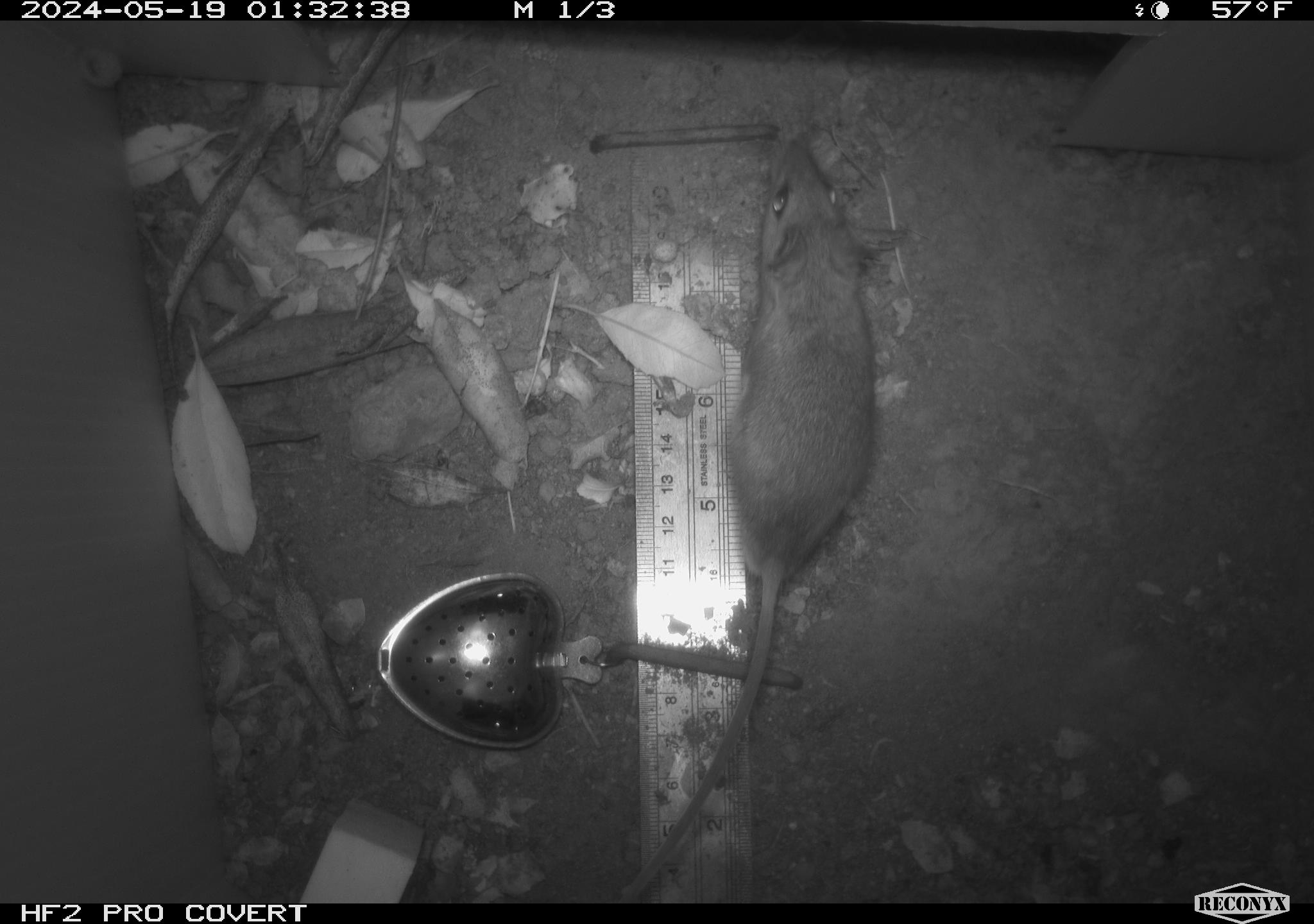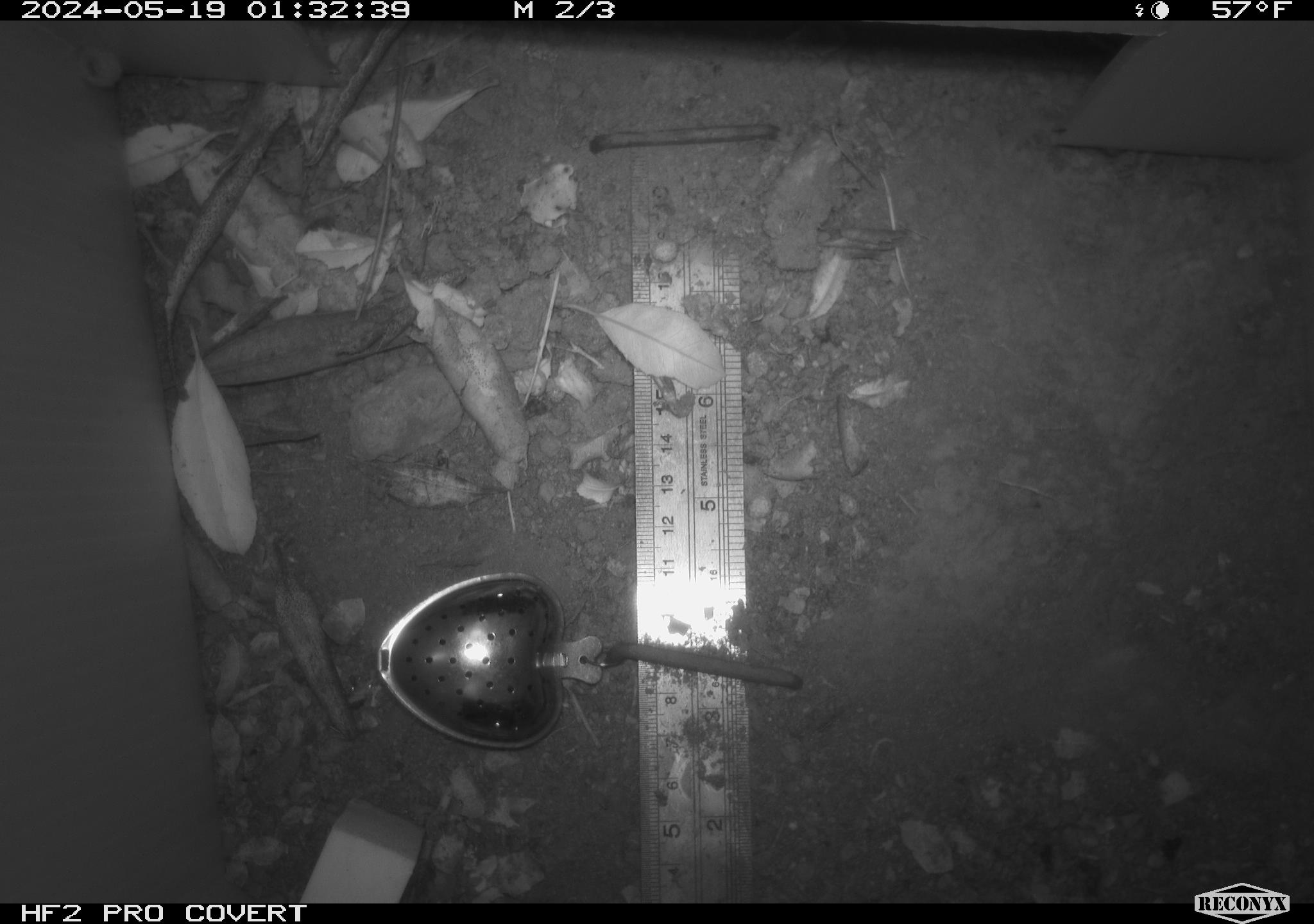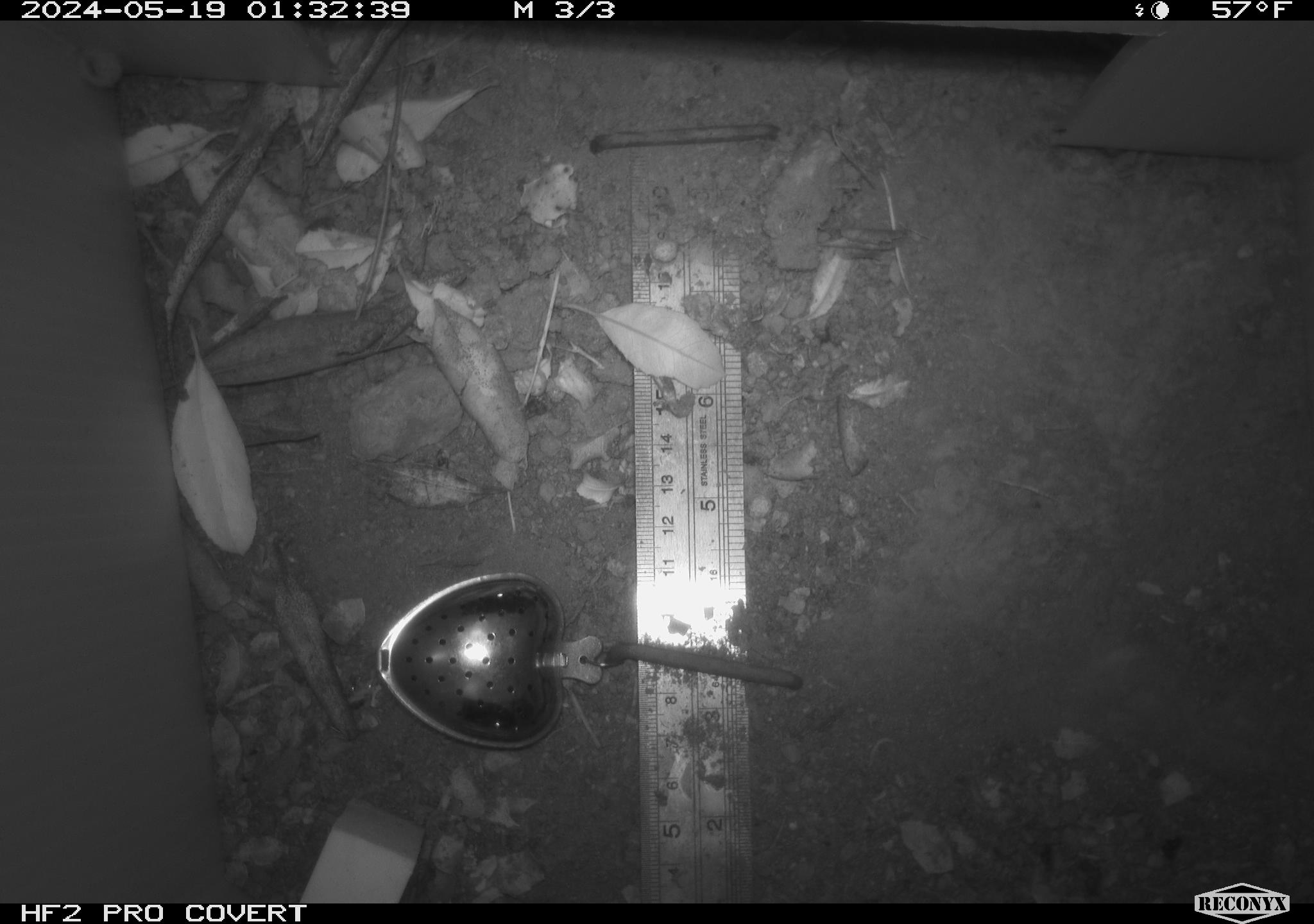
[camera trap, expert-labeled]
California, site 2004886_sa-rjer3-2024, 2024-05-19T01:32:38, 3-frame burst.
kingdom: Animalia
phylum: Chordata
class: Mammalia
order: Rodentia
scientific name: Rodentia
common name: mouse species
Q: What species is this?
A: Mouse species (Rodentia).